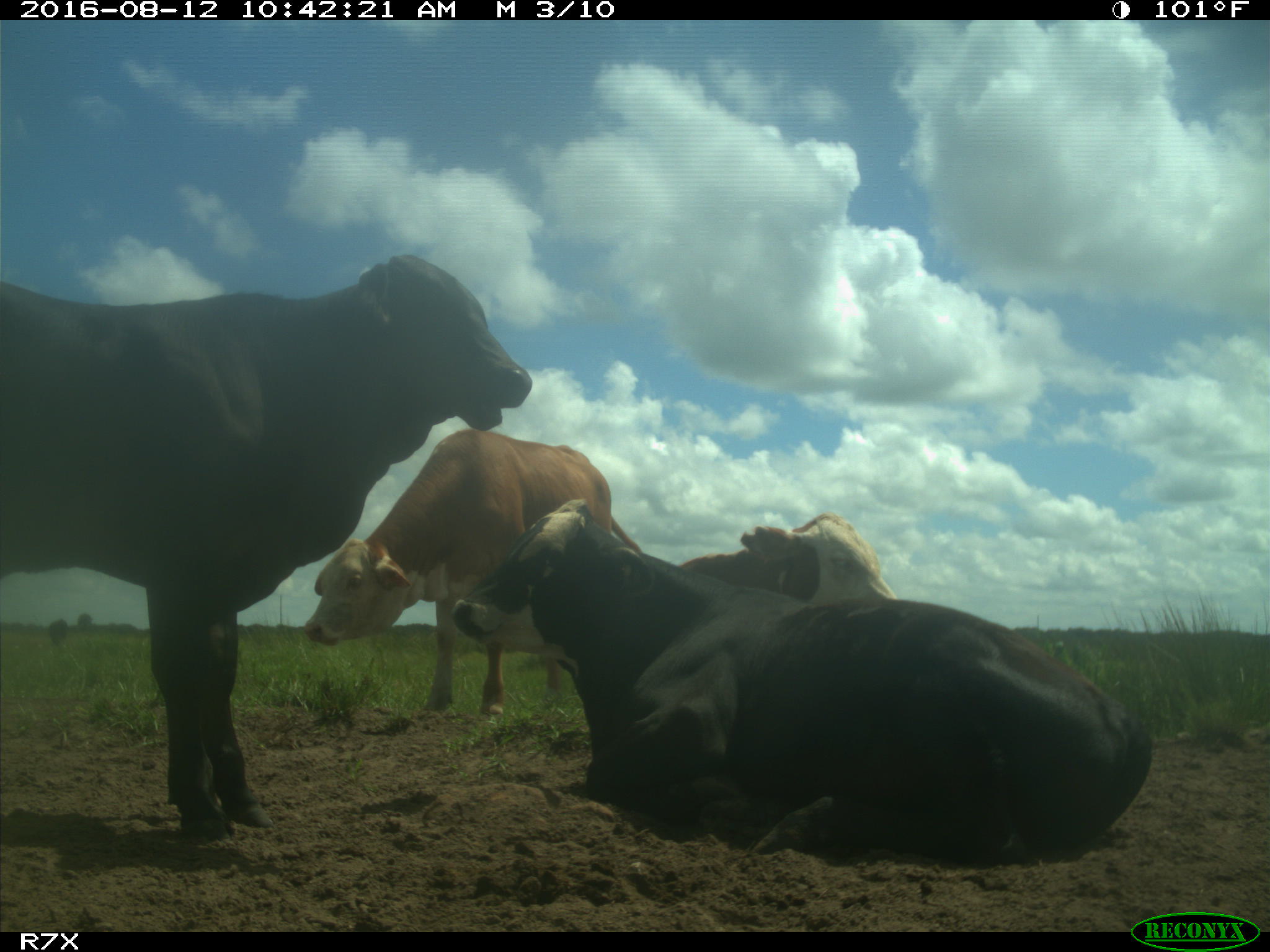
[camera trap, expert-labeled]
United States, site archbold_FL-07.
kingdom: Animalia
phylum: Chordata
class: Mammalia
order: Artiodactyla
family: Bovidae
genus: Bos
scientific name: Bos taurus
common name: domestic cow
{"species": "Bos taurus (domestic cow)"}